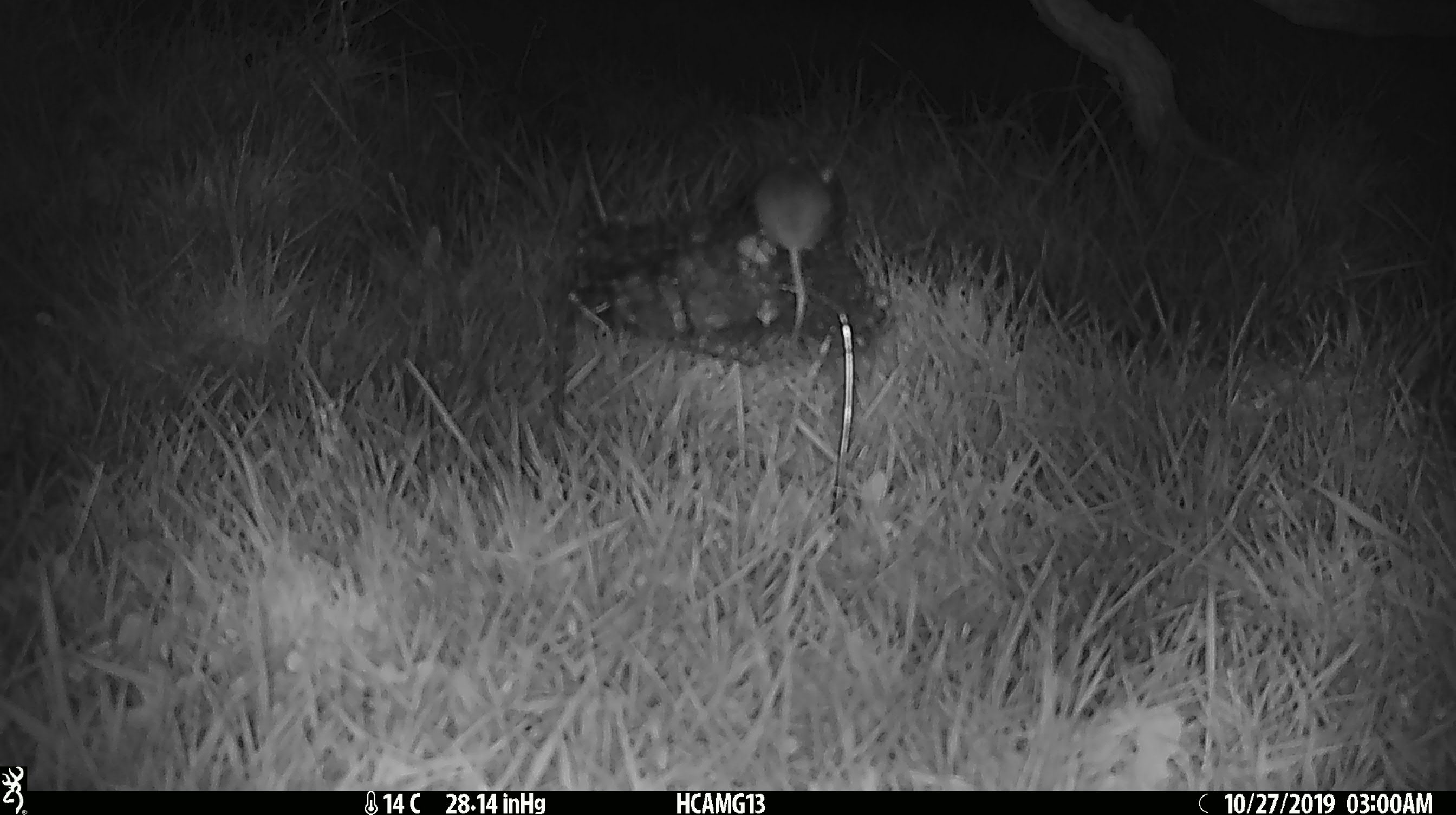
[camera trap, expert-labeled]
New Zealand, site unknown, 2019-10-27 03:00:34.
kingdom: Animalia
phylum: Chordata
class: Mammalia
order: Rodentia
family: Muridae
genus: Mus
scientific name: Mus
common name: mouse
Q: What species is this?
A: Mouse (Mus).